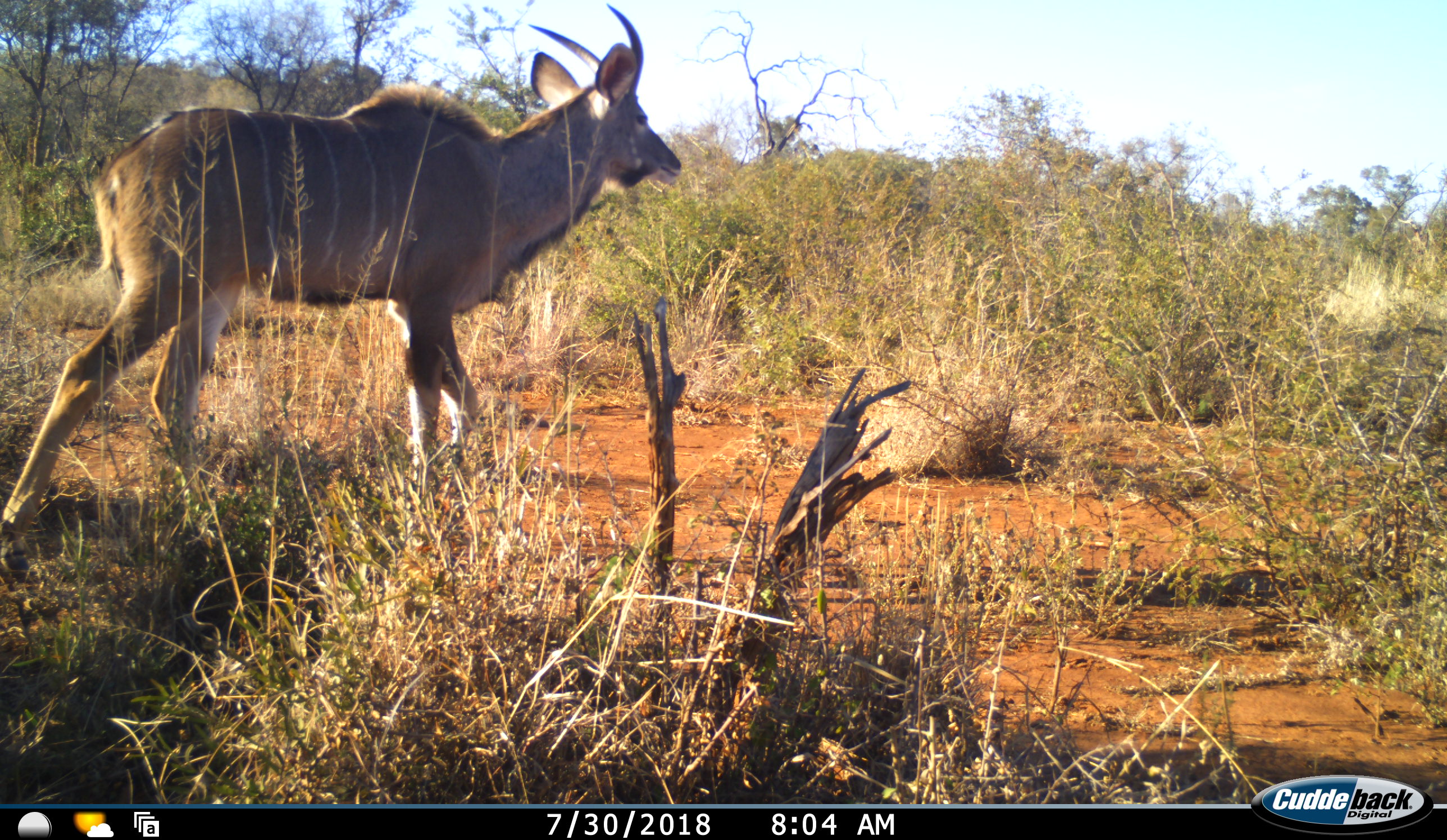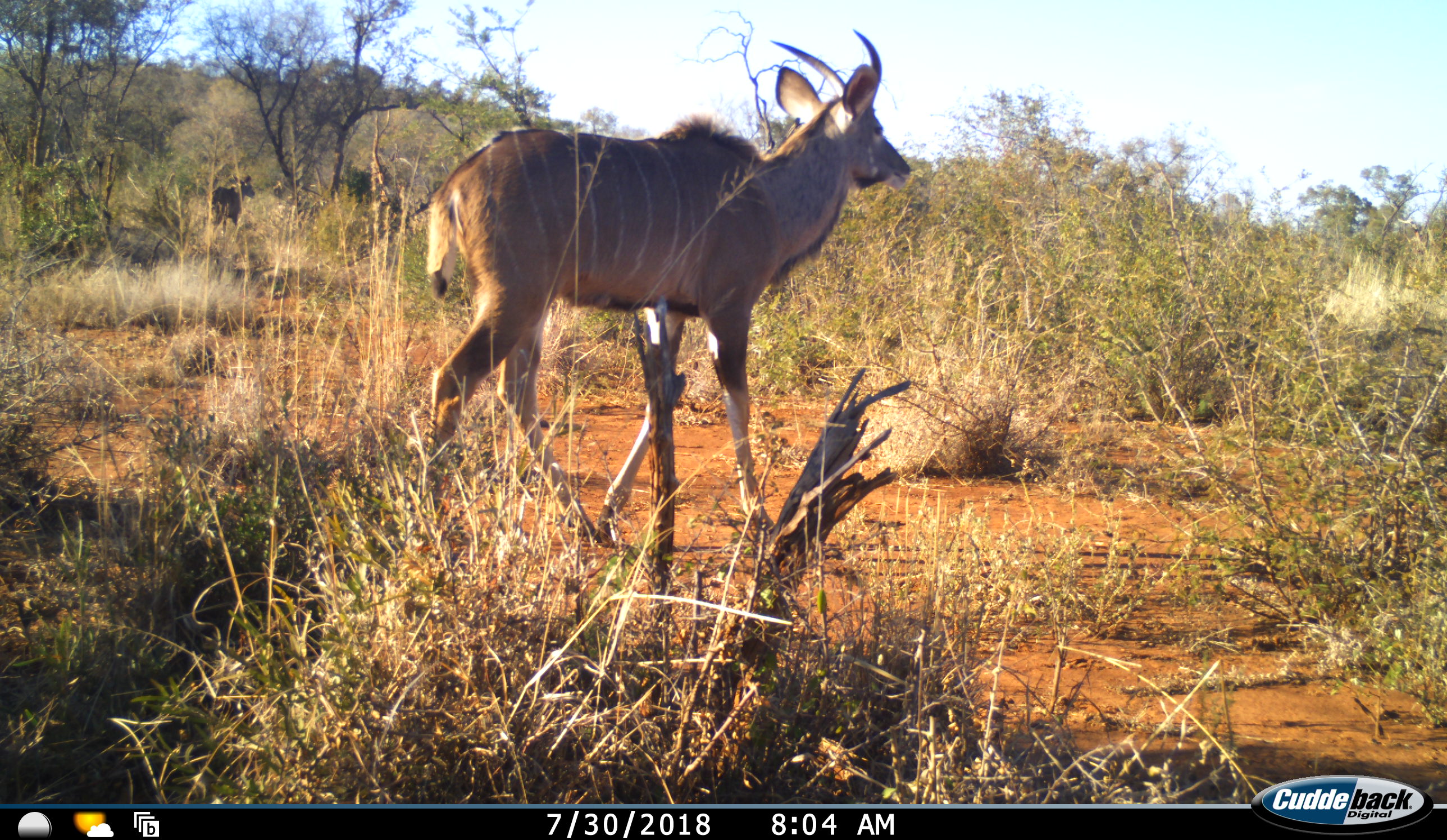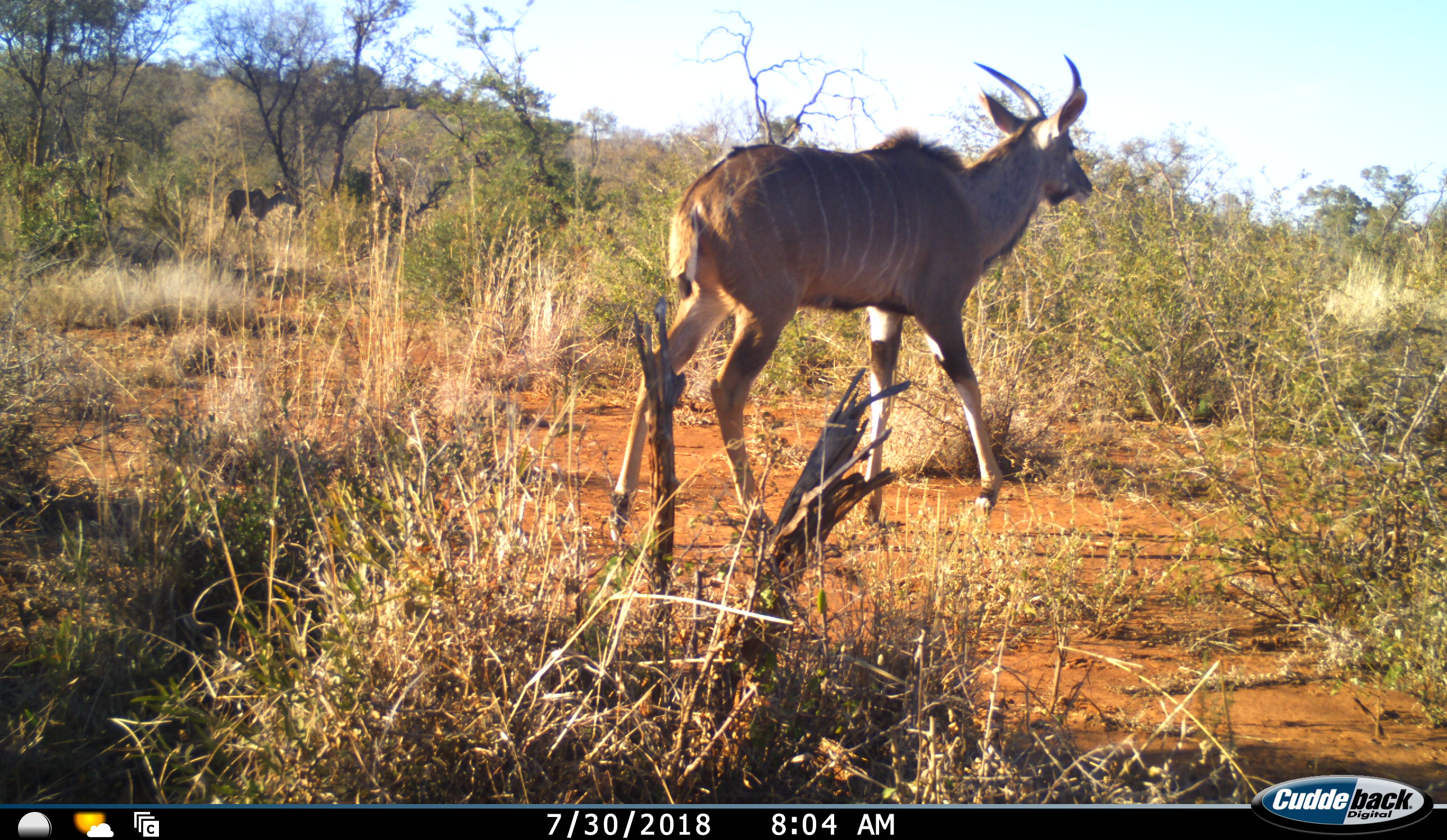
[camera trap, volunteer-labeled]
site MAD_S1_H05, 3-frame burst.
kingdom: Animalia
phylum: Chordata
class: Mammalia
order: Artiodactyla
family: Bovidae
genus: Tragelaphus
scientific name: Tragelaphus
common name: kudu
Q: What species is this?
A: Kudu (Tragelaphus).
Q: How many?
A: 3.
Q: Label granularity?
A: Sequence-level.